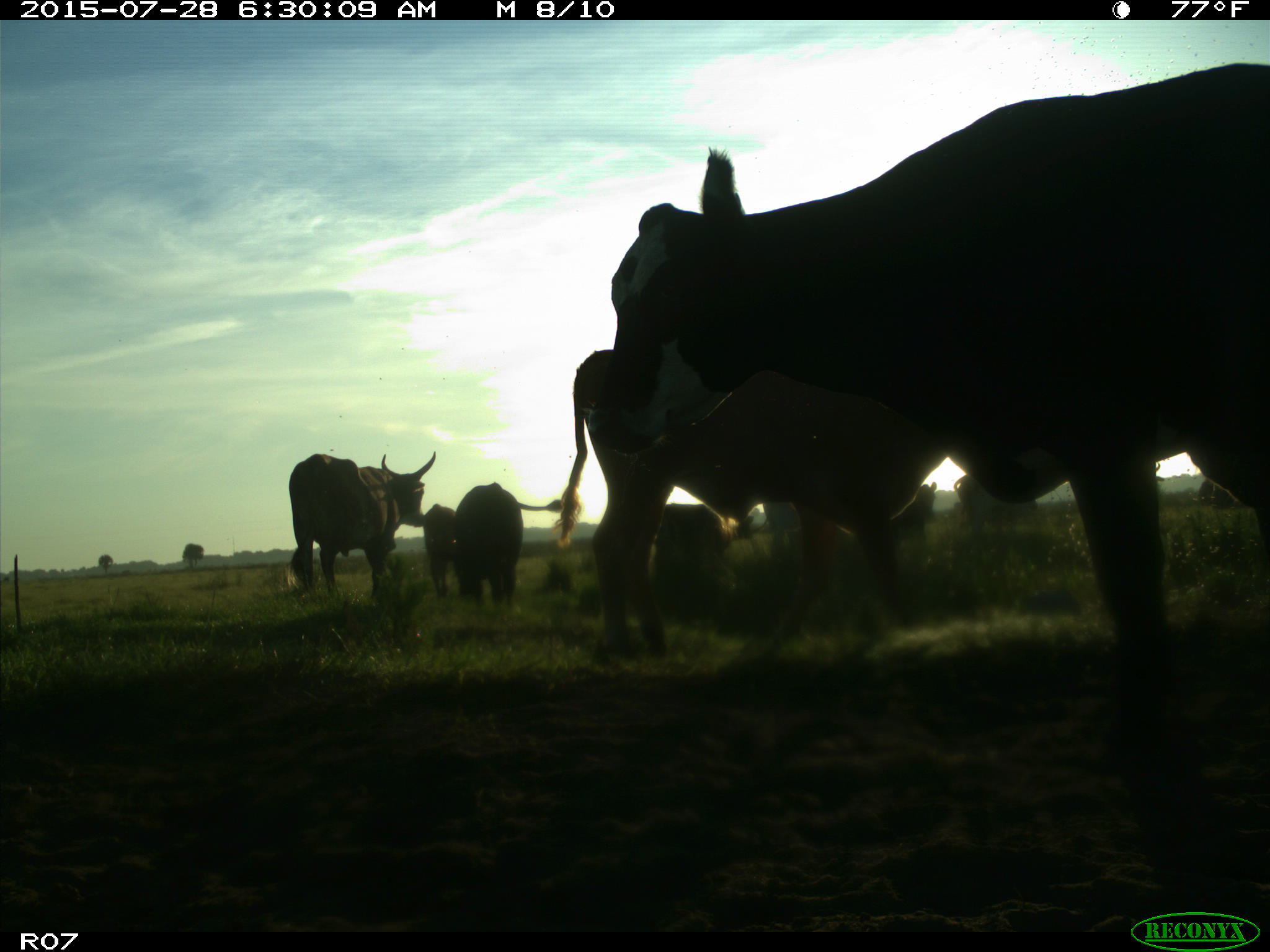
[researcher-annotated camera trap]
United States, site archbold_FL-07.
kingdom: Animalia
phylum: Chordata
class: Mammalia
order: Artiodactyla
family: Bovidae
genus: Bos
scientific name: Bos taurus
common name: domestic cow